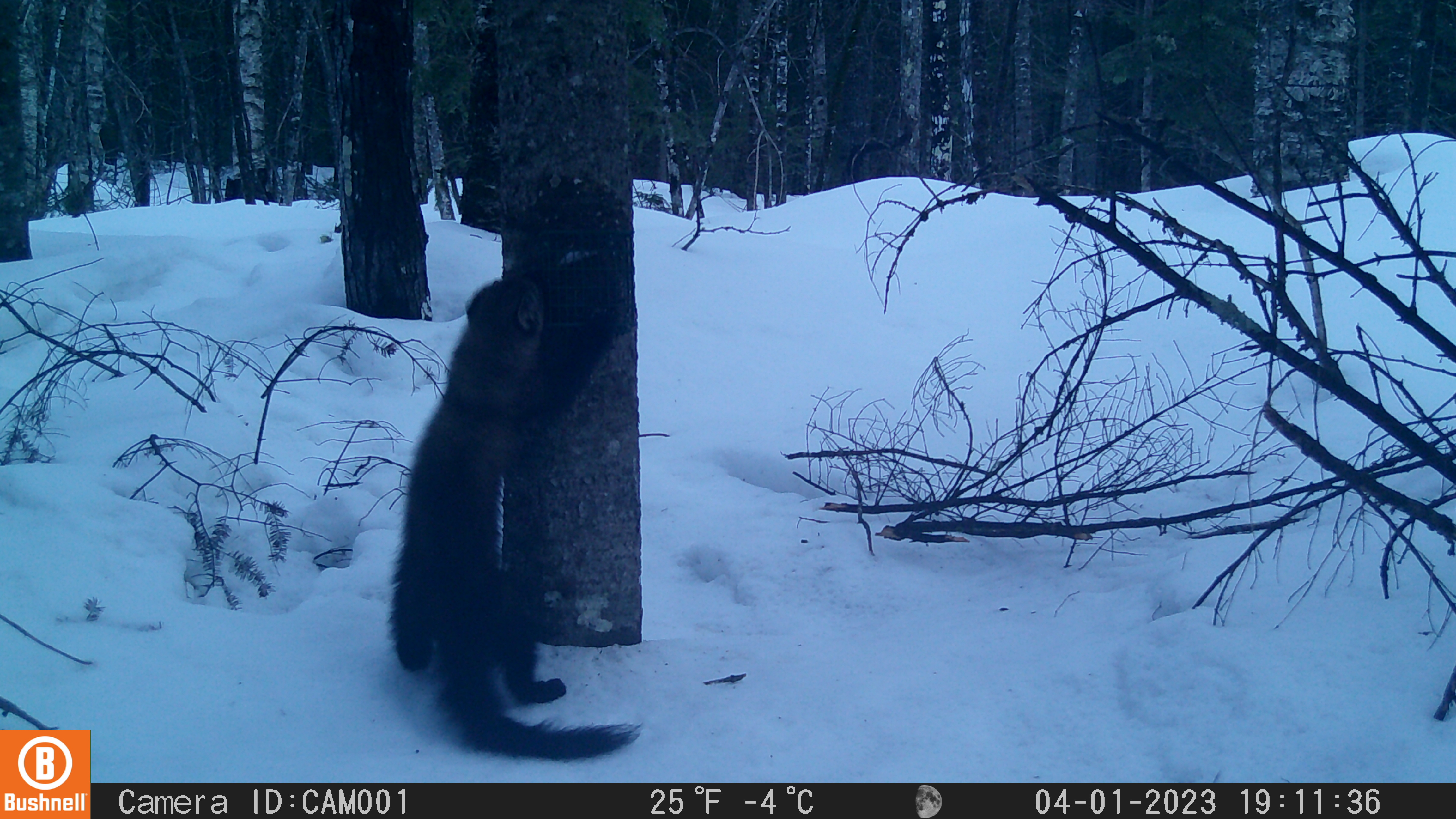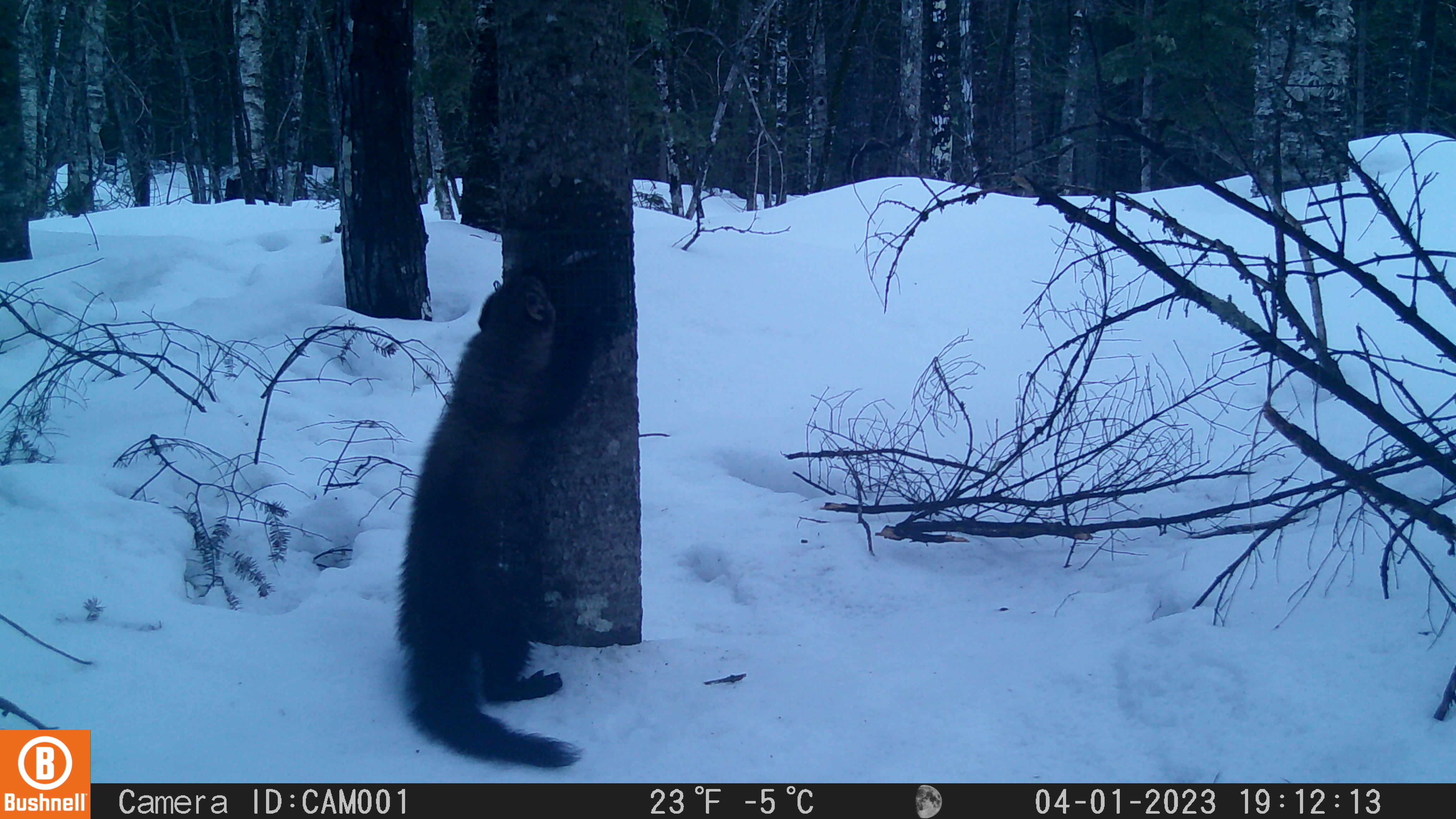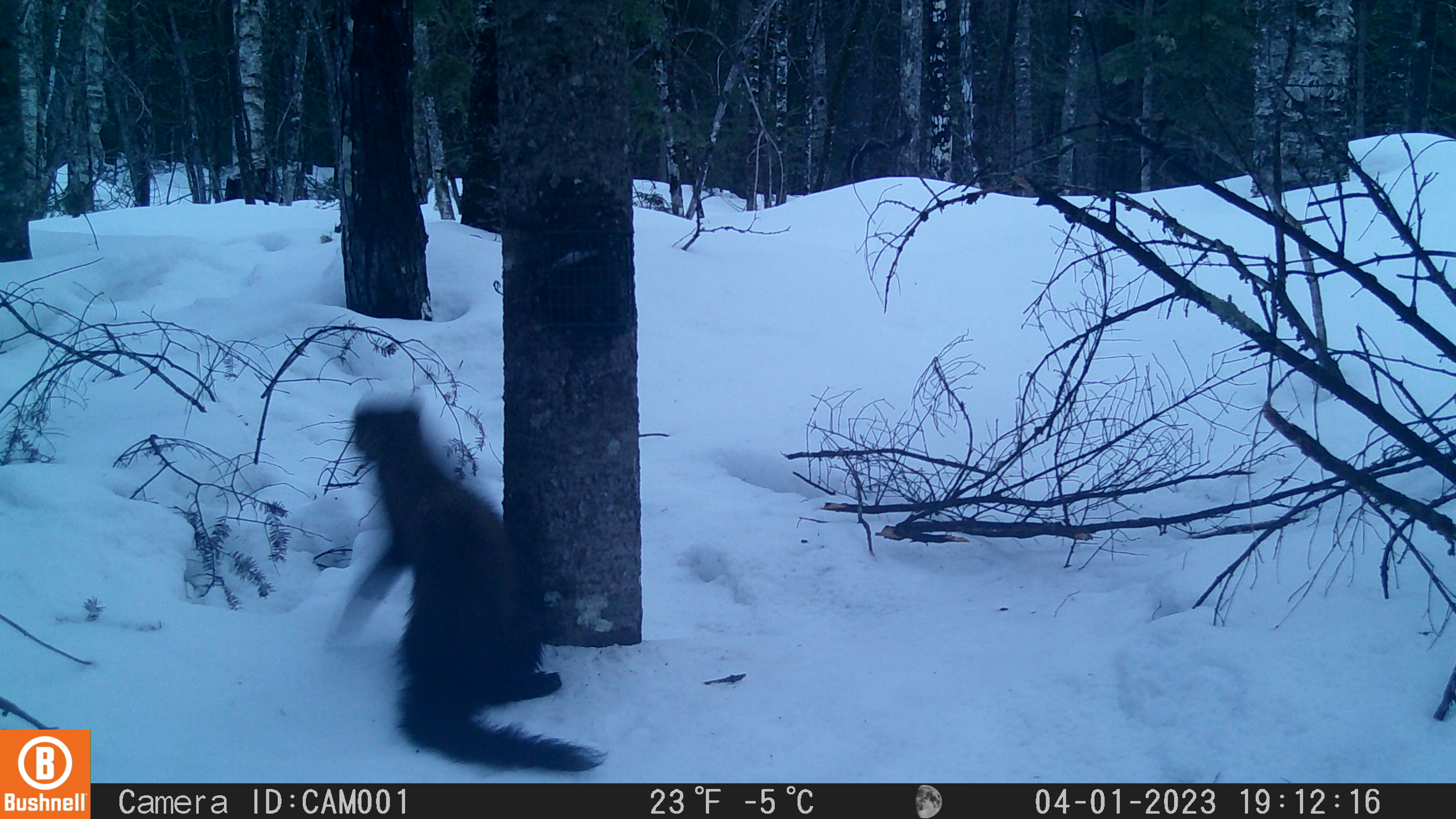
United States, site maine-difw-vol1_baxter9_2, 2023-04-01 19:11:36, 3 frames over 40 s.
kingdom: Animalia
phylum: Chordata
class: Mammalia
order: Carnivora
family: Mustelidae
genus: Pekania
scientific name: Pekania pennanti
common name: fisher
Fisher (Pekania pennanti).